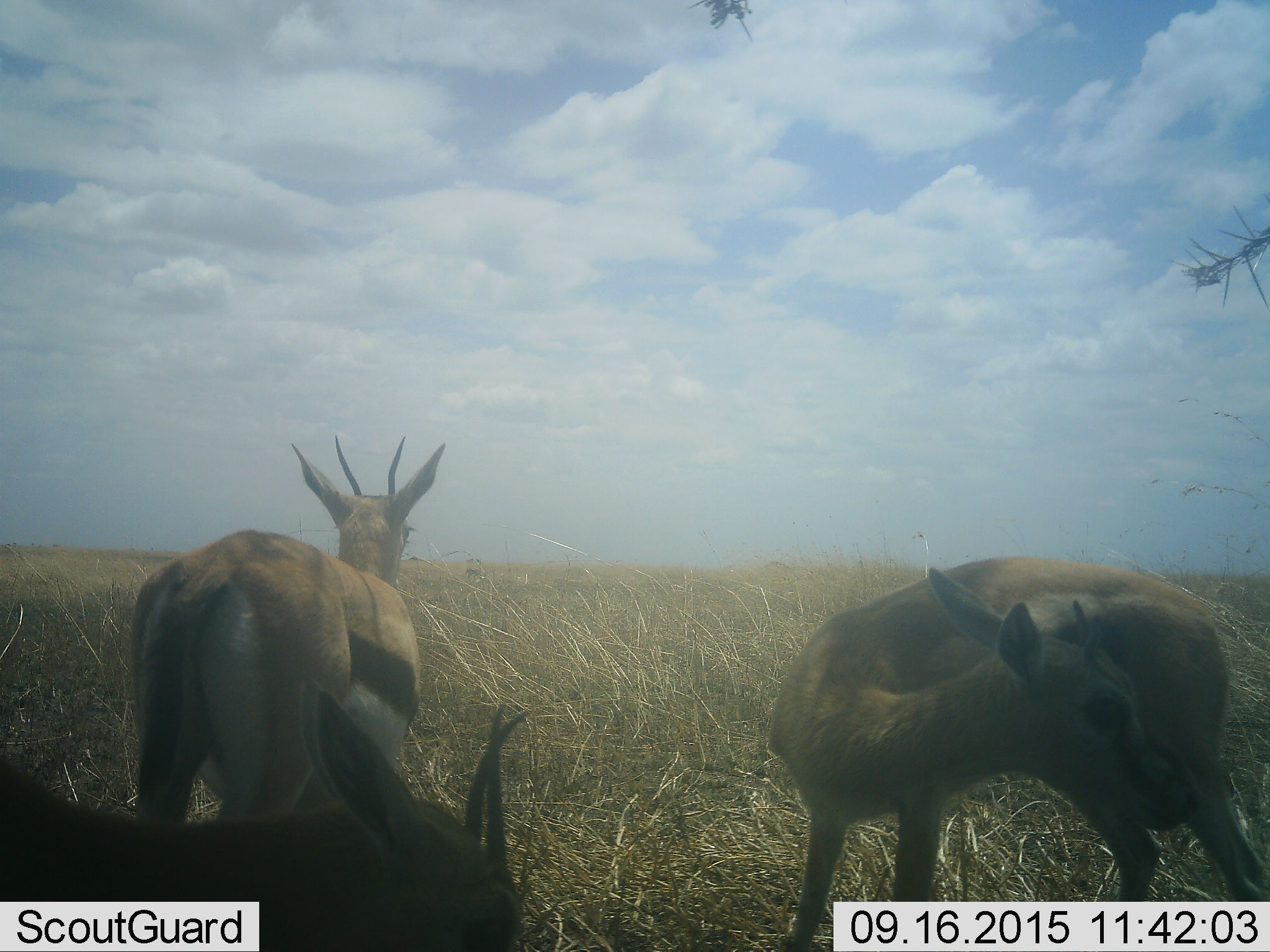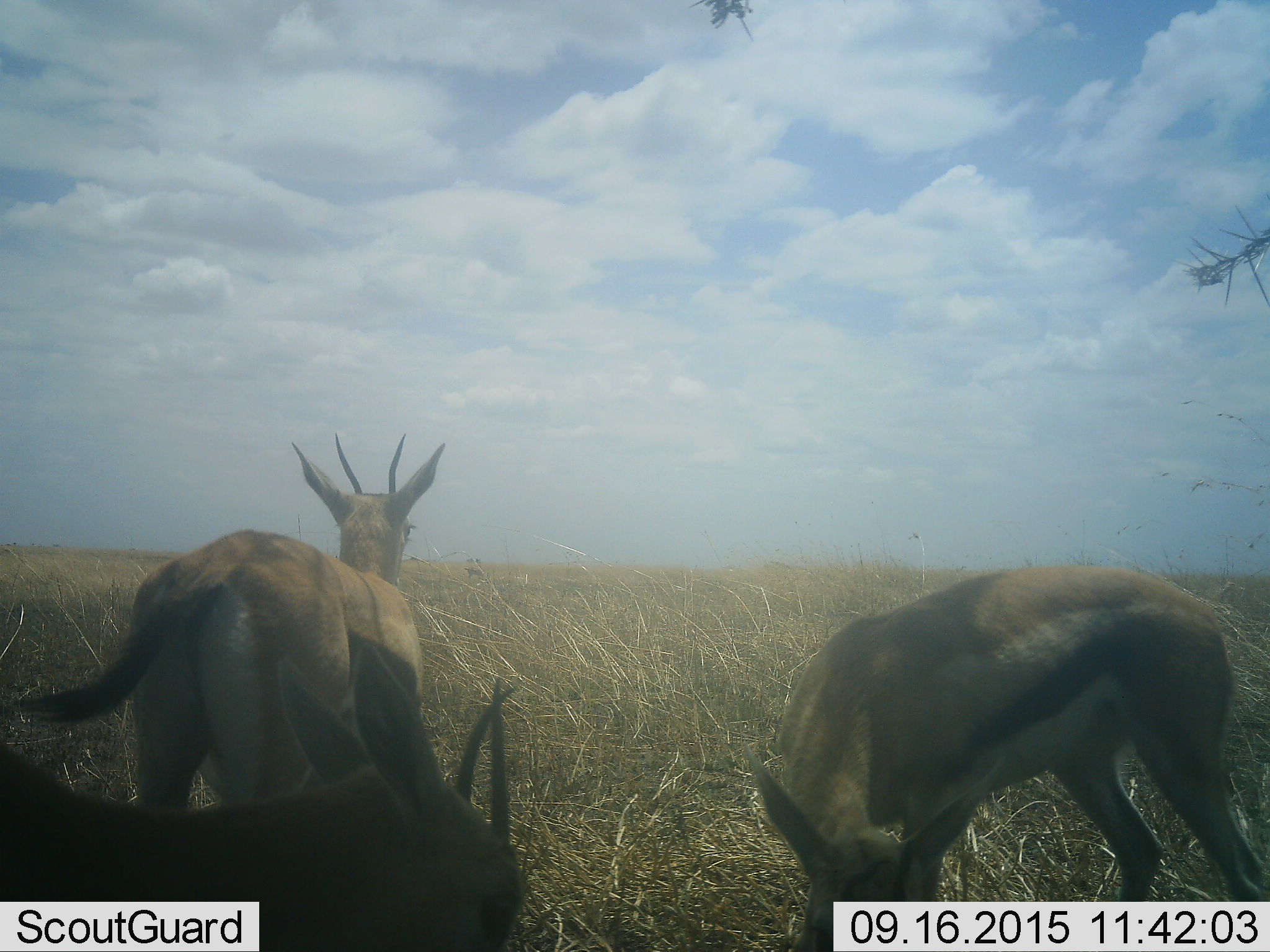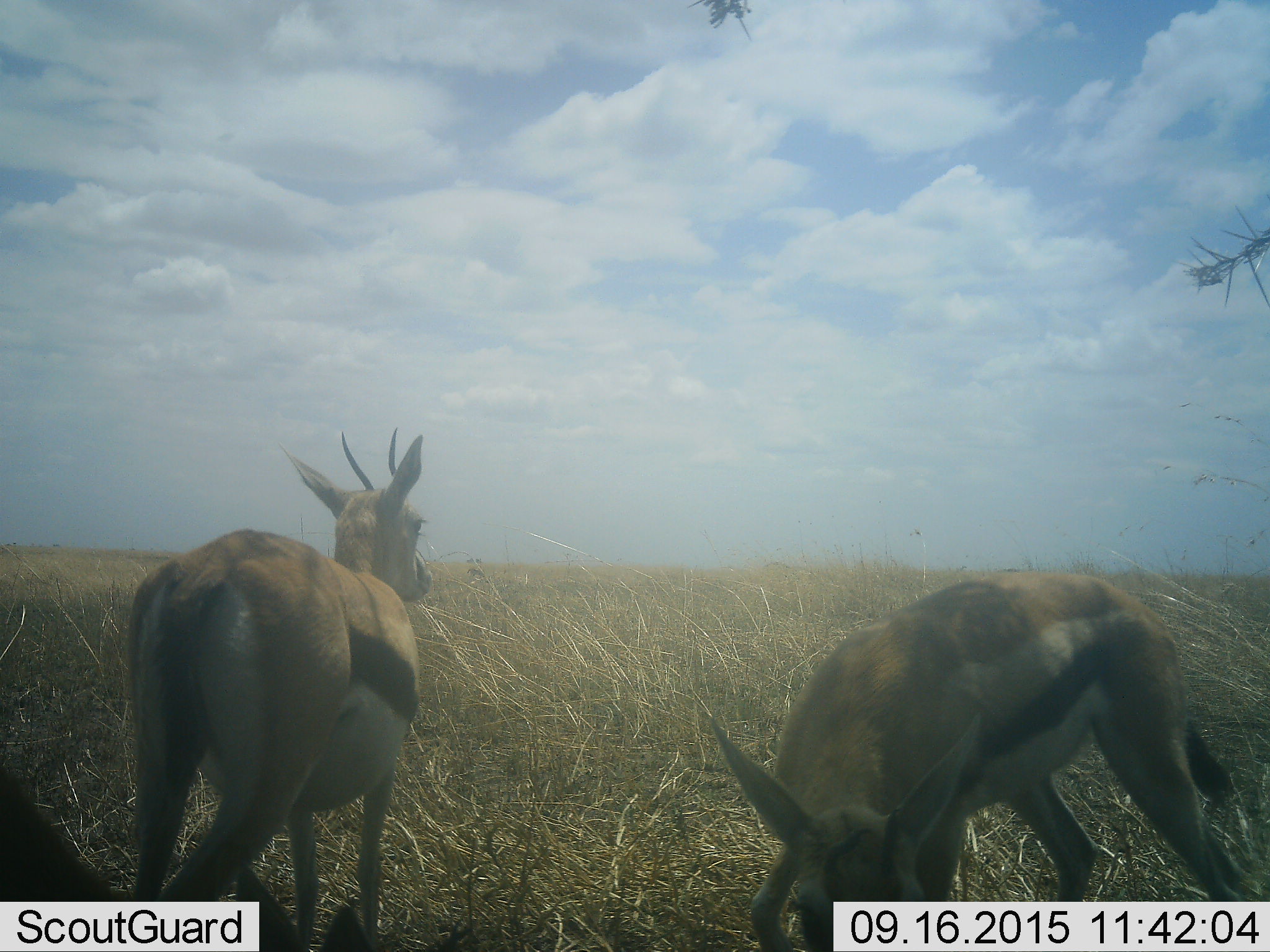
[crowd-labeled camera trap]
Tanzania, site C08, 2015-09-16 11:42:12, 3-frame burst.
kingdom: Animalia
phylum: Chordata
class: Mammalia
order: Artiodactyla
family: Bovidae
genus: Eudorcas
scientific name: Eudorcas thomsonii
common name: thomson's gazelle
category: gazellethomsons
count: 3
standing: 73%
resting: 0%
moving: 13%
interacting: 0%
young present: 0%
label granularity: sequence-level